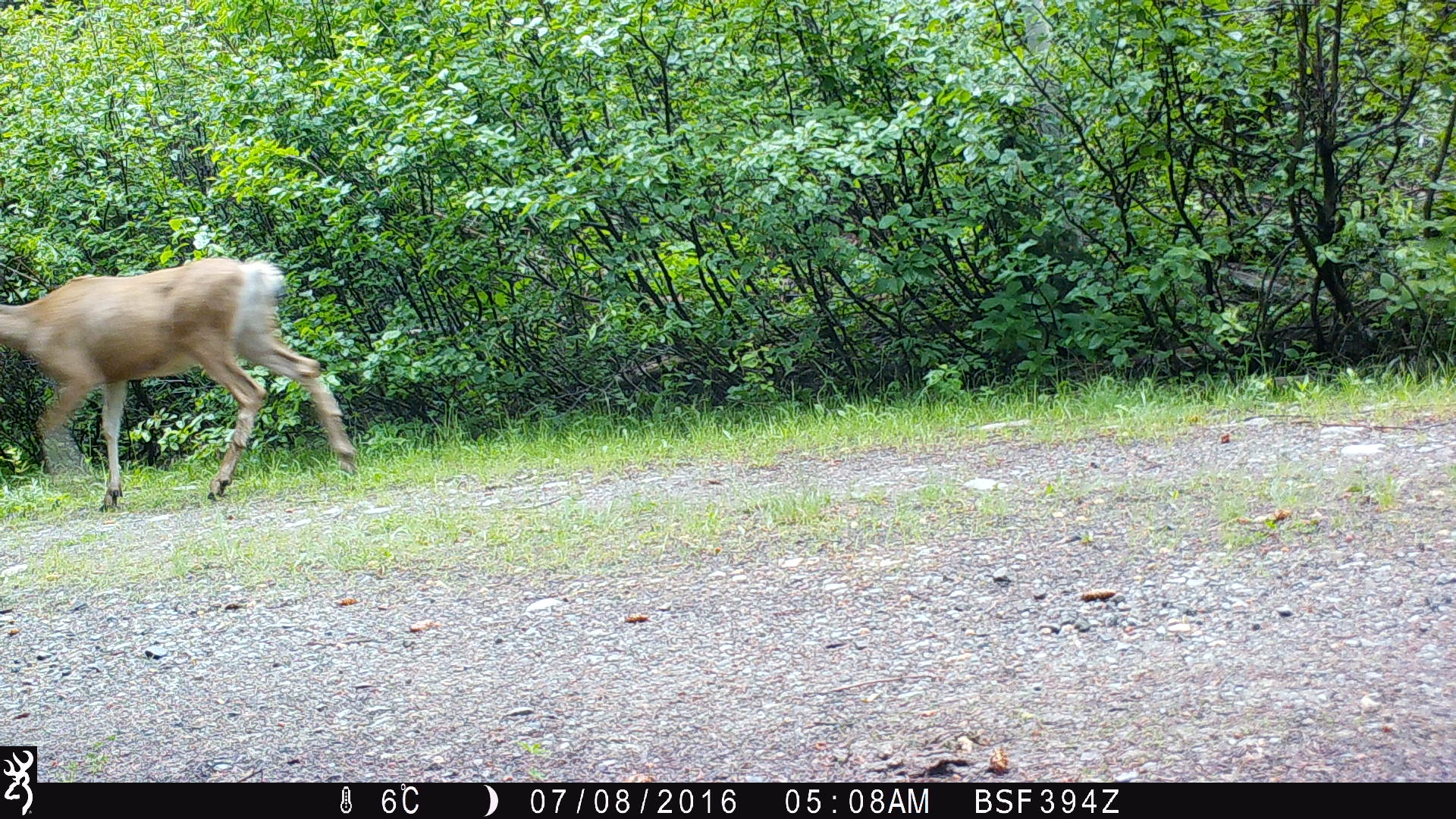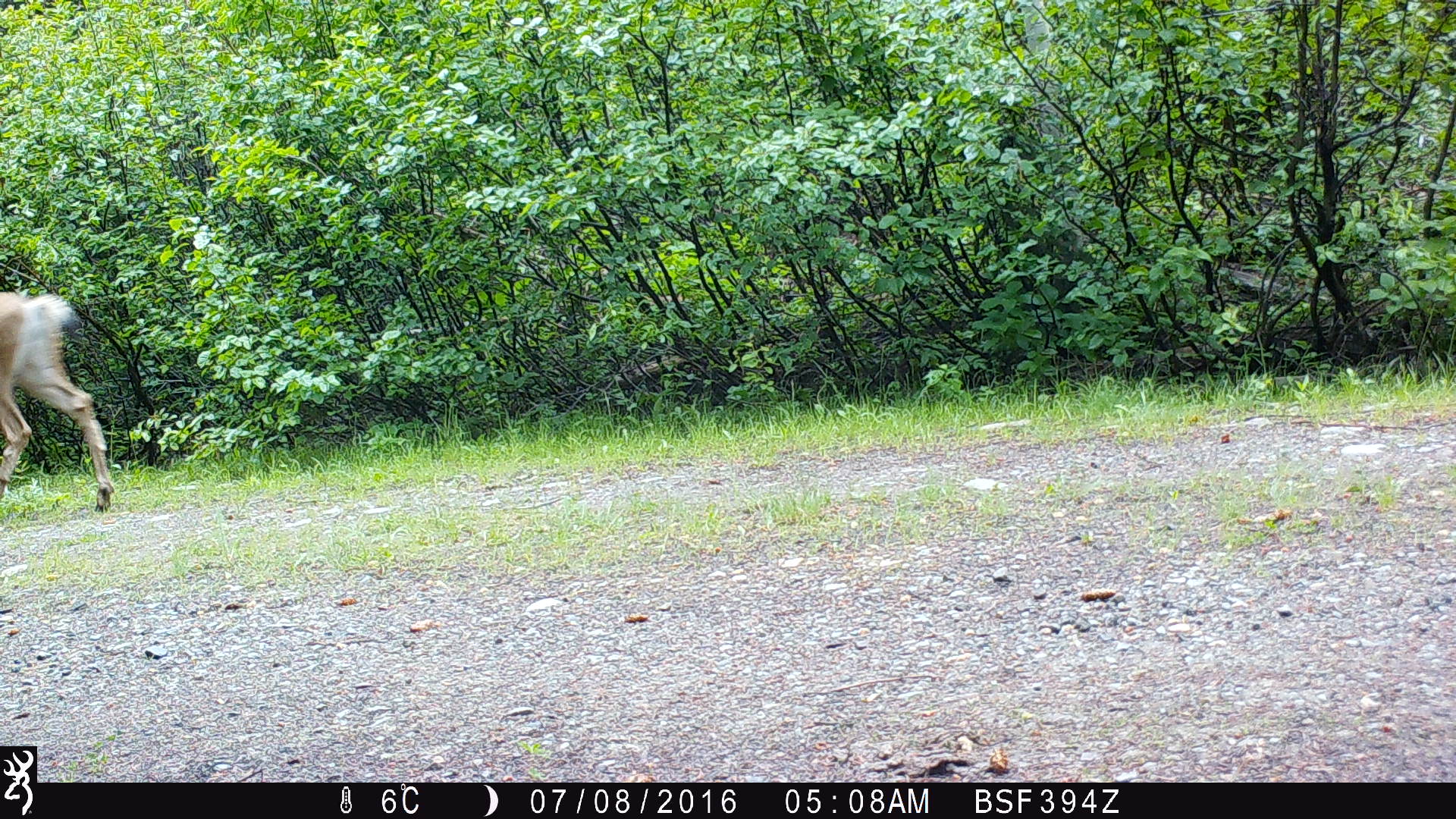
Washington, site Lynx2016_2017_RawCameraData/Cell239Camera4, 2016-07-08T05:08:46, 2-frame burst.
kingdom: Animalia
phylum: Chordata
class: Mammalia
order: Artiodactyla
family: Cervidae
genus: Odocoileus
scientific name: Odocoileus hemionus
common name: mule deer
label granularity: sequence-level